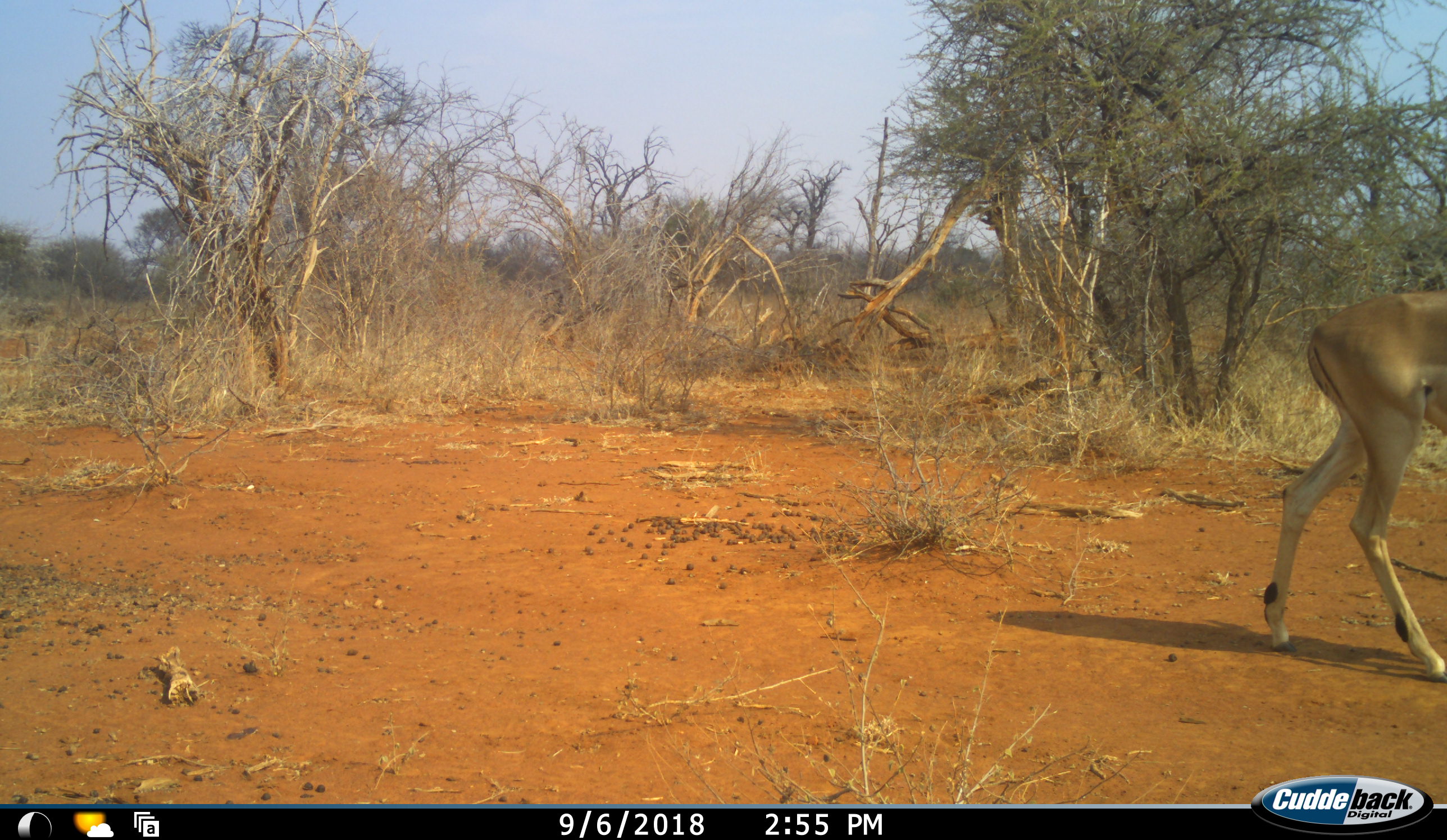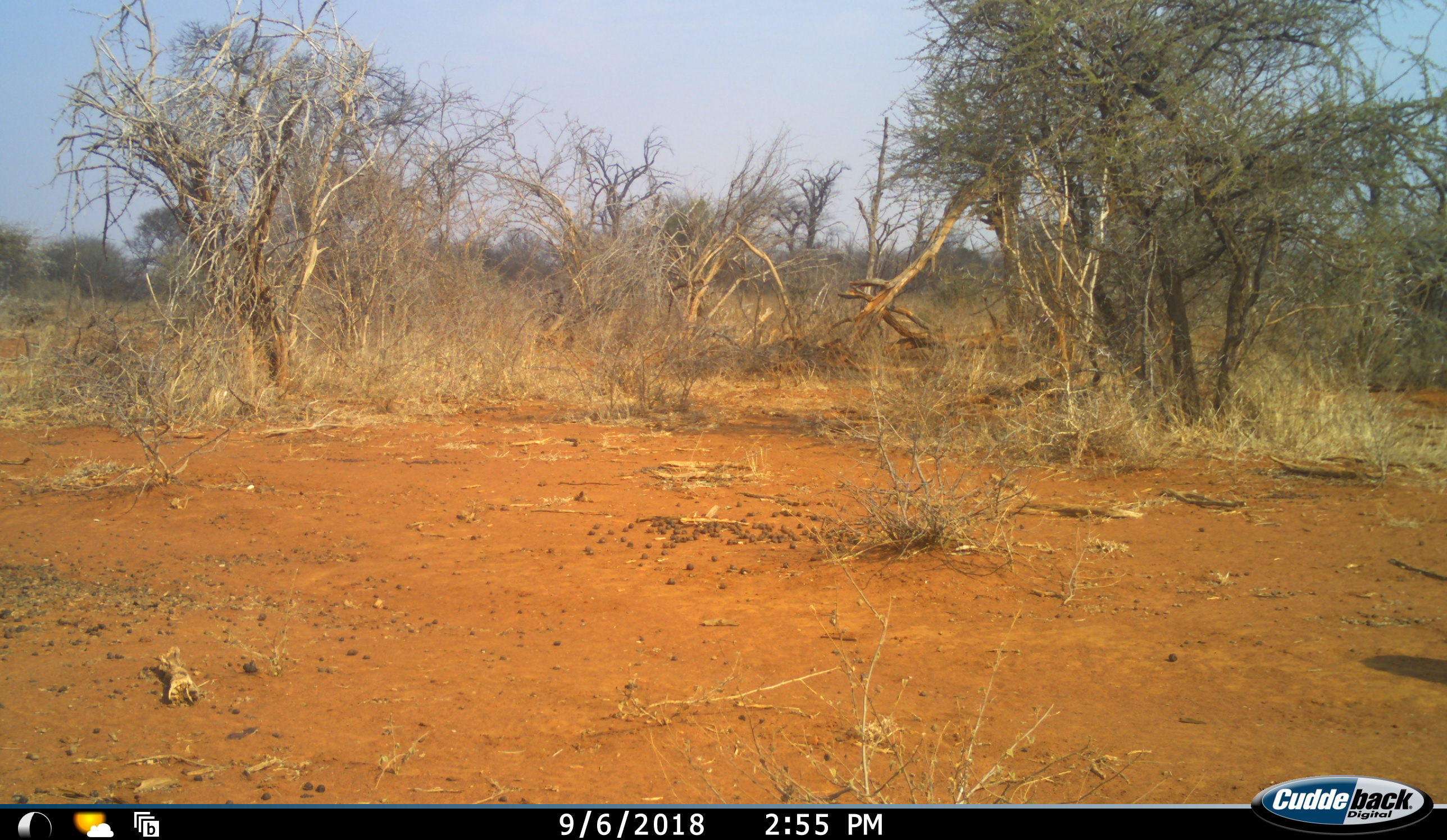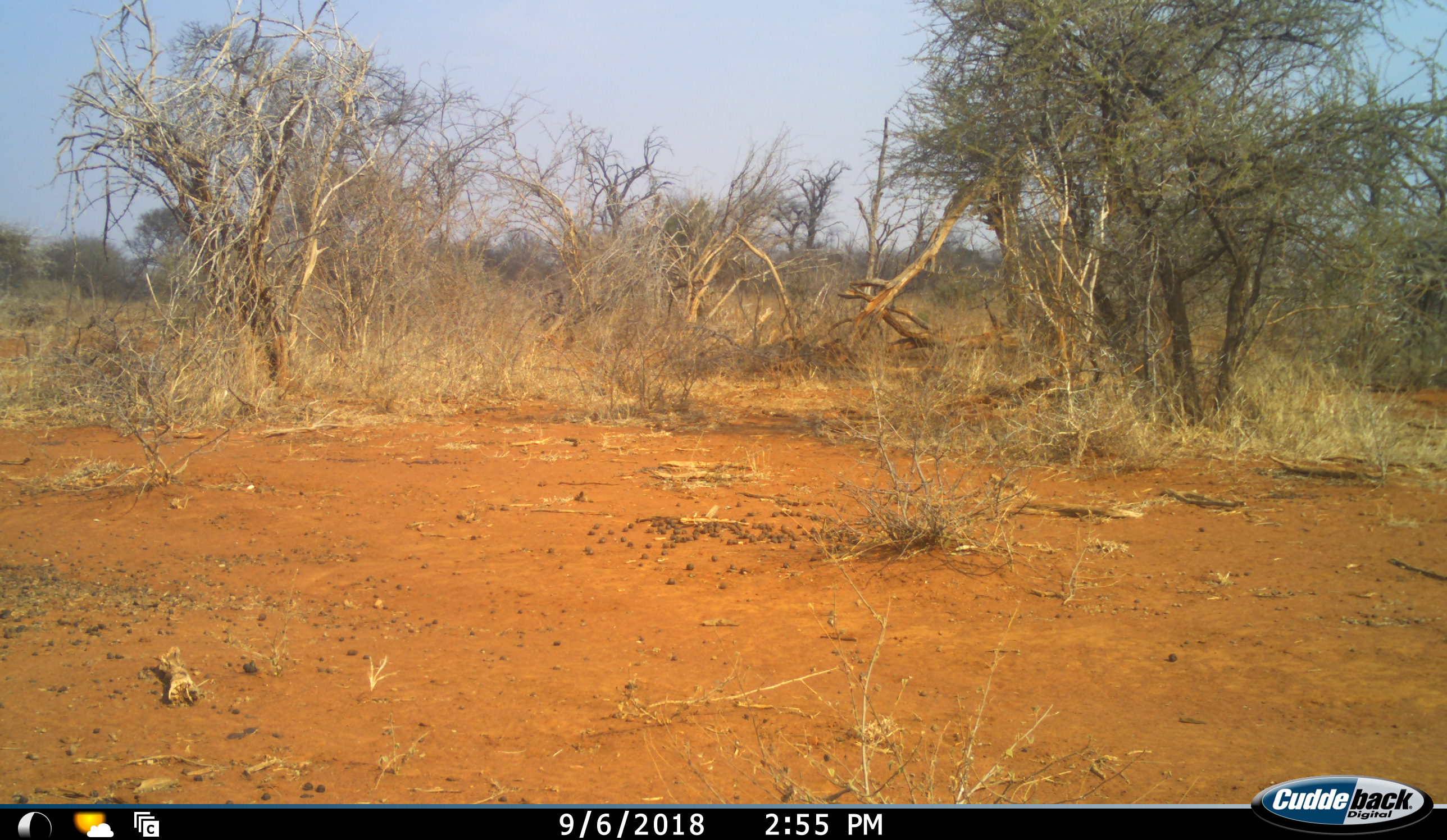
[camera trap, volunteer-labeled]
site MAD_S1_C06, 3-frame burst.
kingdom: Animalia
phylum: Chordata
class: Mammalia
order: Artiodactyla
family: Bovidae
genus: Aepyceros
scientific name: Aepyceros melampus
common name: impala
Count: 1.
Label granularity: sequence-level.